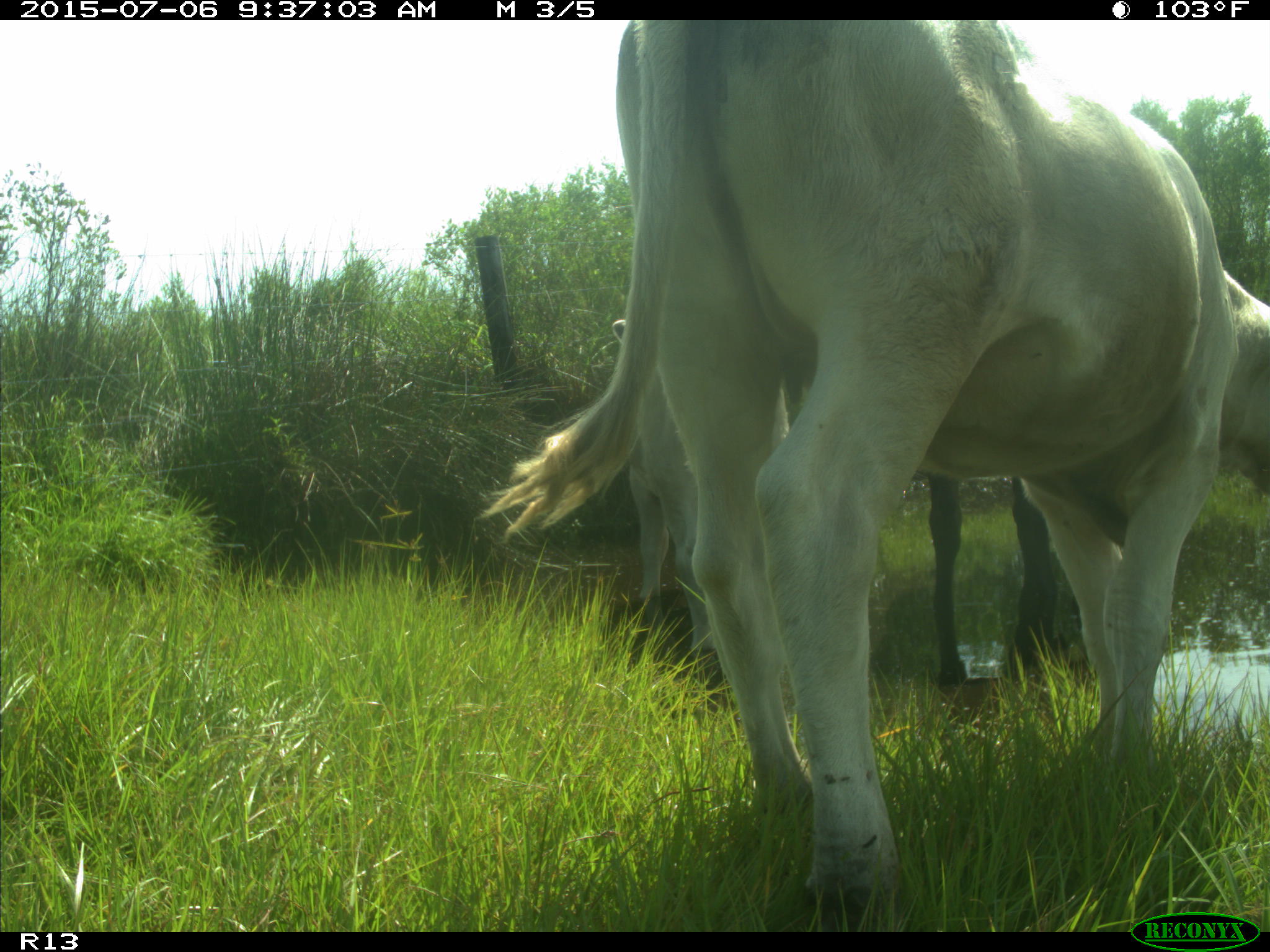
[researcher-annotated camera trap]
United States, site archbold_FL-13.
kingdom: Animalia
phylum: Chordata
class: Mammalia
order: Artiodactyla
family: Bovidae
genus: Bos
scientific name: Bos taurus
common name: domestic cow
Bos taurus (domestic cow).